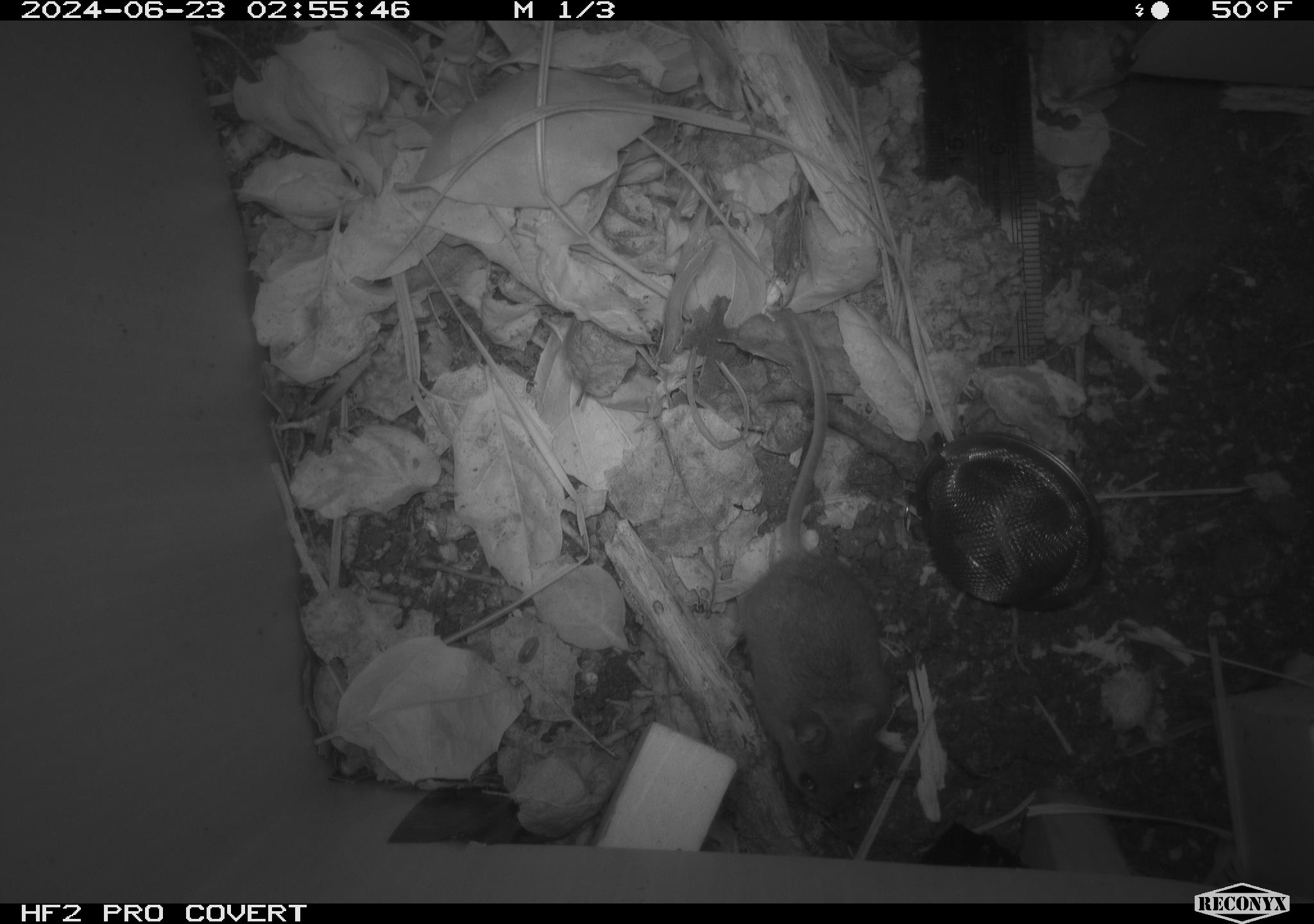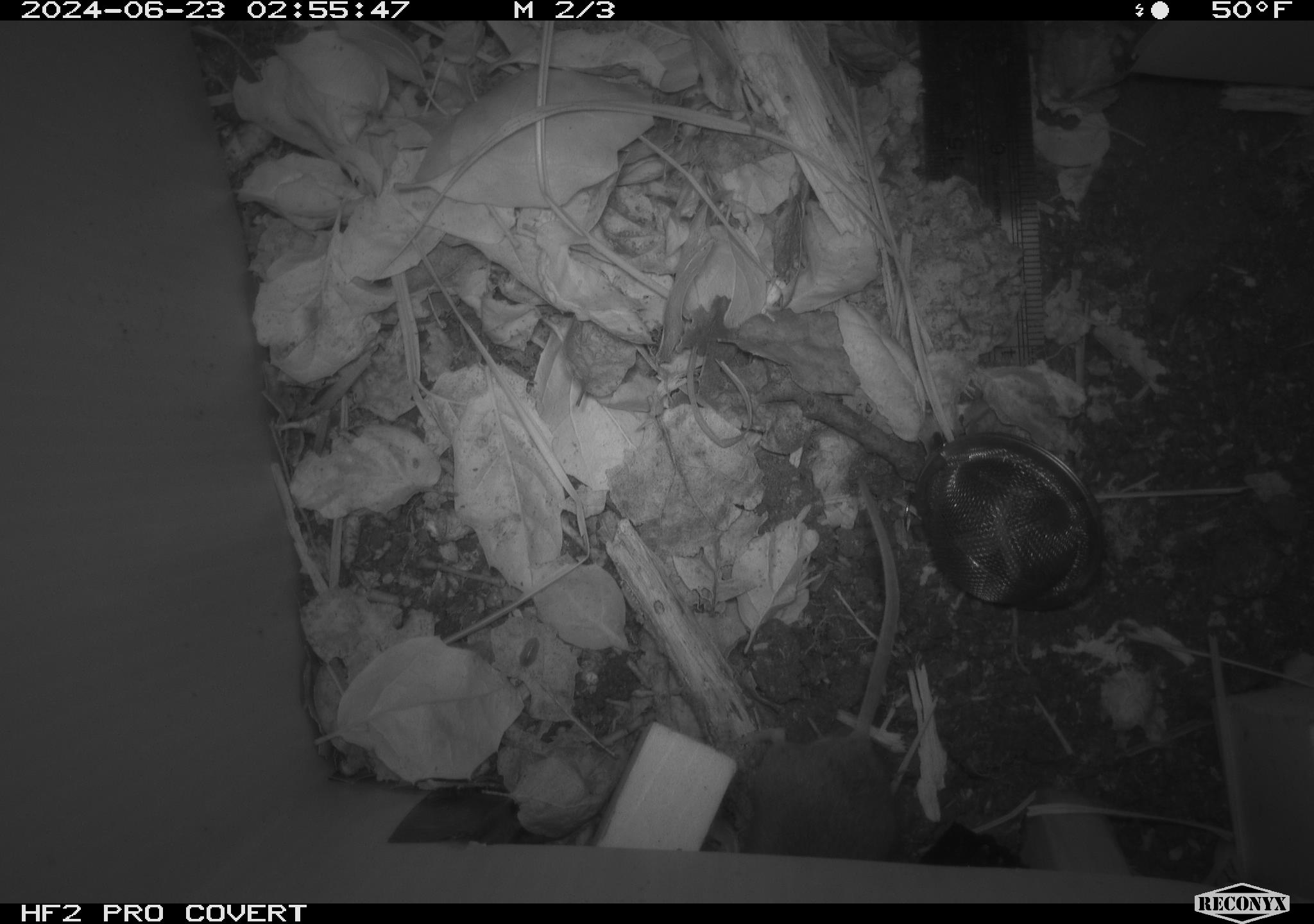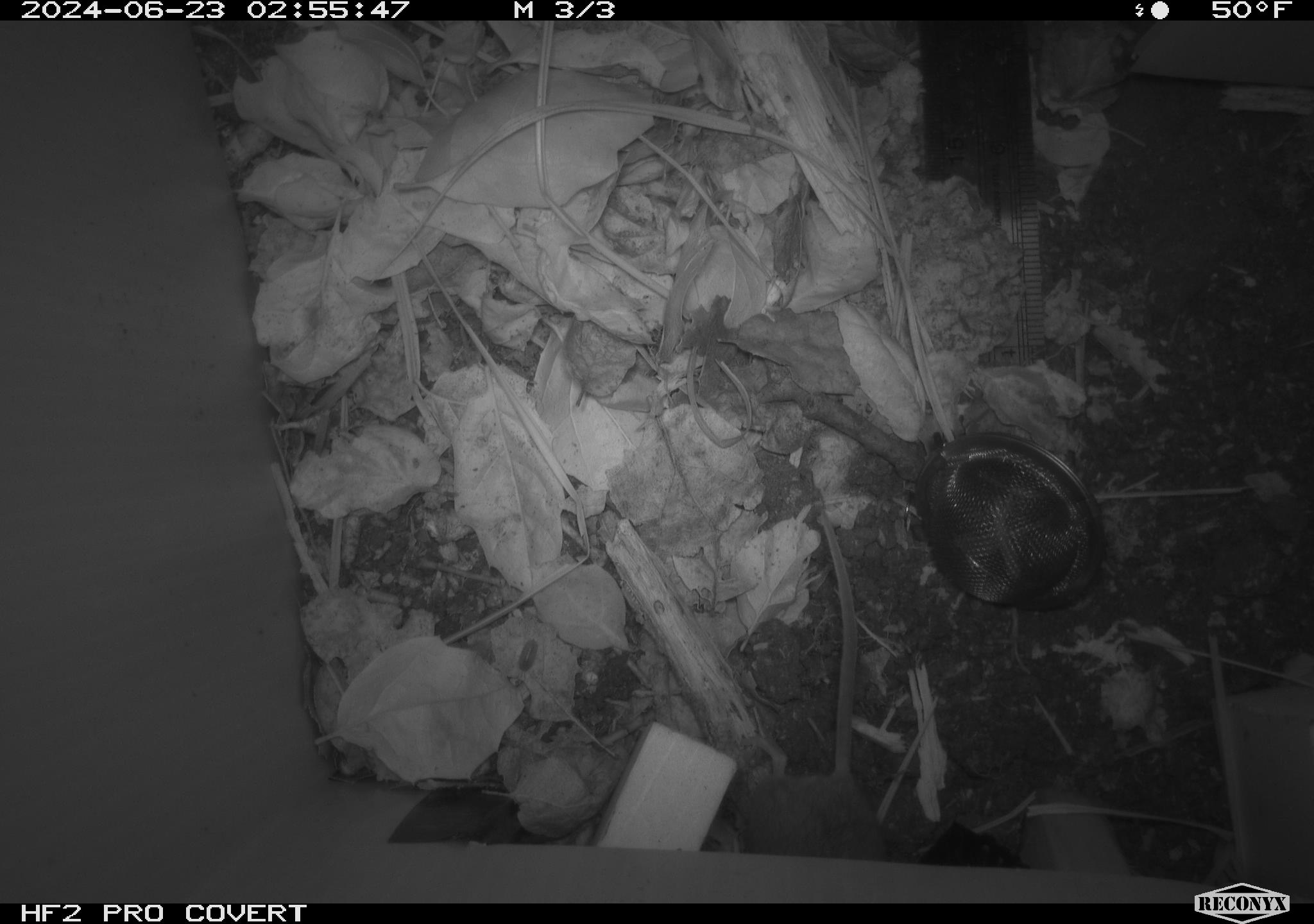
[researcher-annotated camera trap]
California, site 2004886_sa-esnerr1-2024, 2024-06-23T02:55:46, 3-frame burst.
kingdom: Animalia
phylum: Chordata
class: Mammalia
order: Rodentia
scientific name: Rodentia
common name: rodent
Rodent (Rodentia).